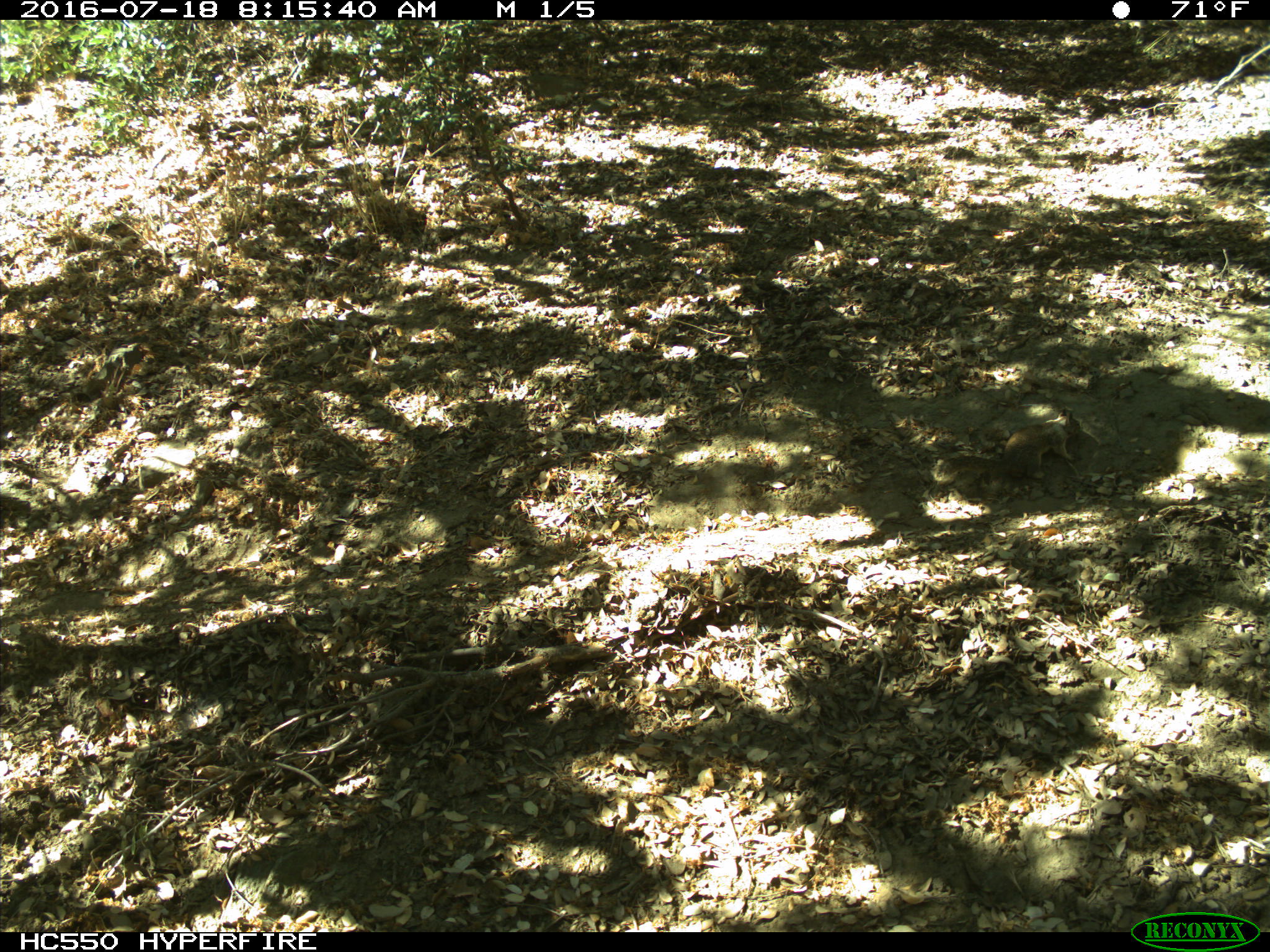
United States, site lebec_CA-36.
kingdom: Animalia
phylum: Chordata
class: Mammalia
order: Rodentia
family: Sciuridae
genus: Otospermophilus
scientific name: Otospermophilus beecheyi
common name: california ground squirrel